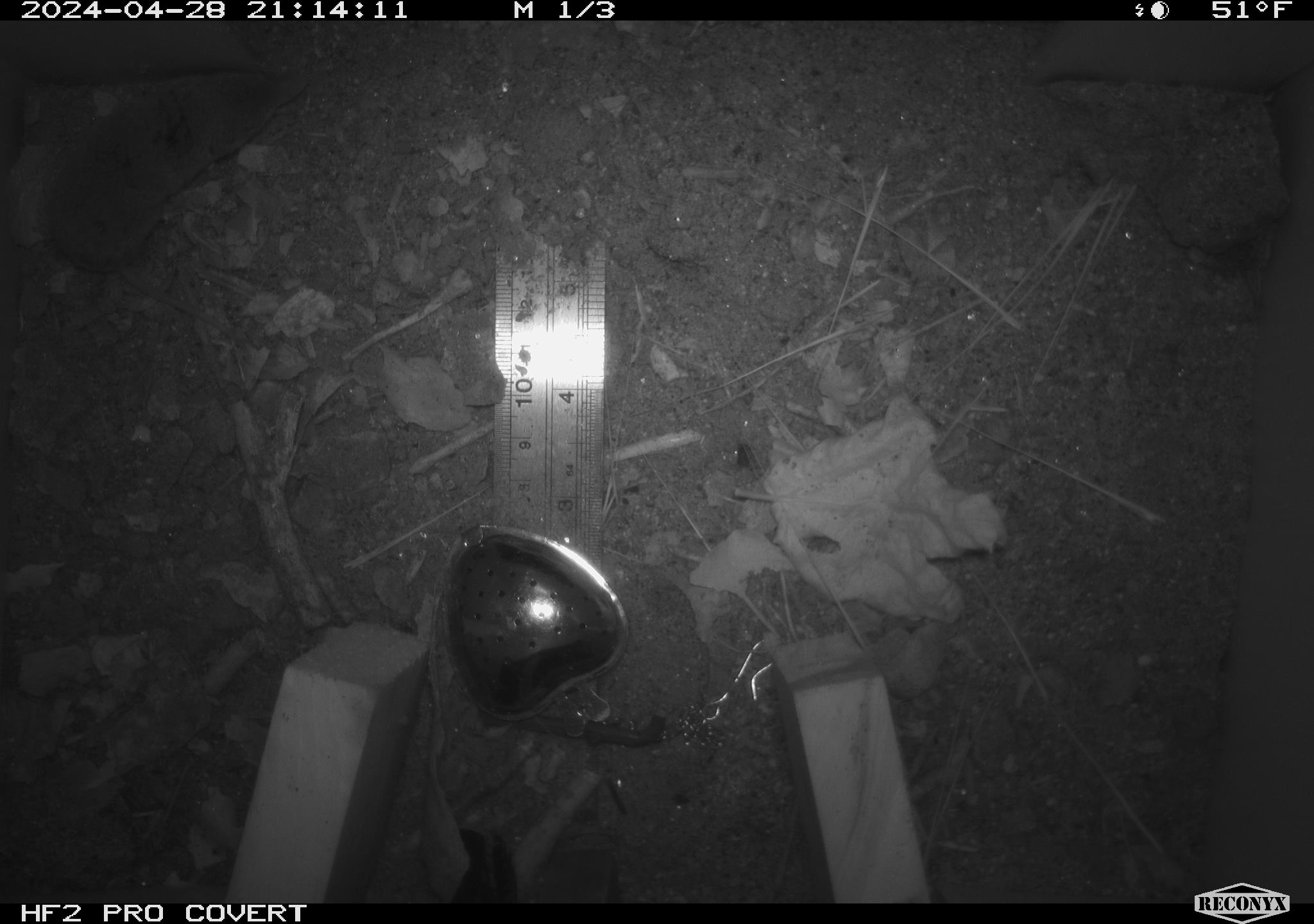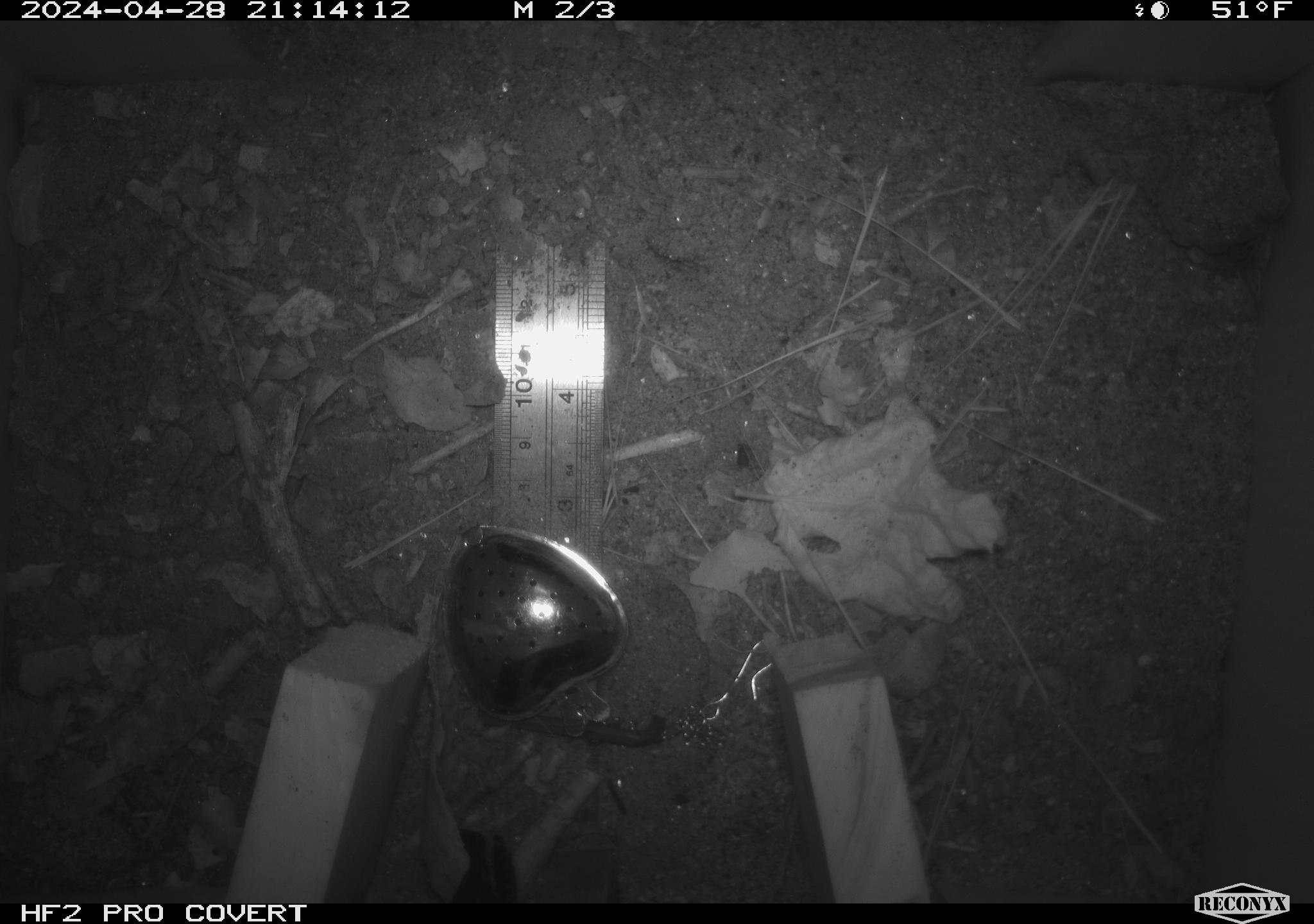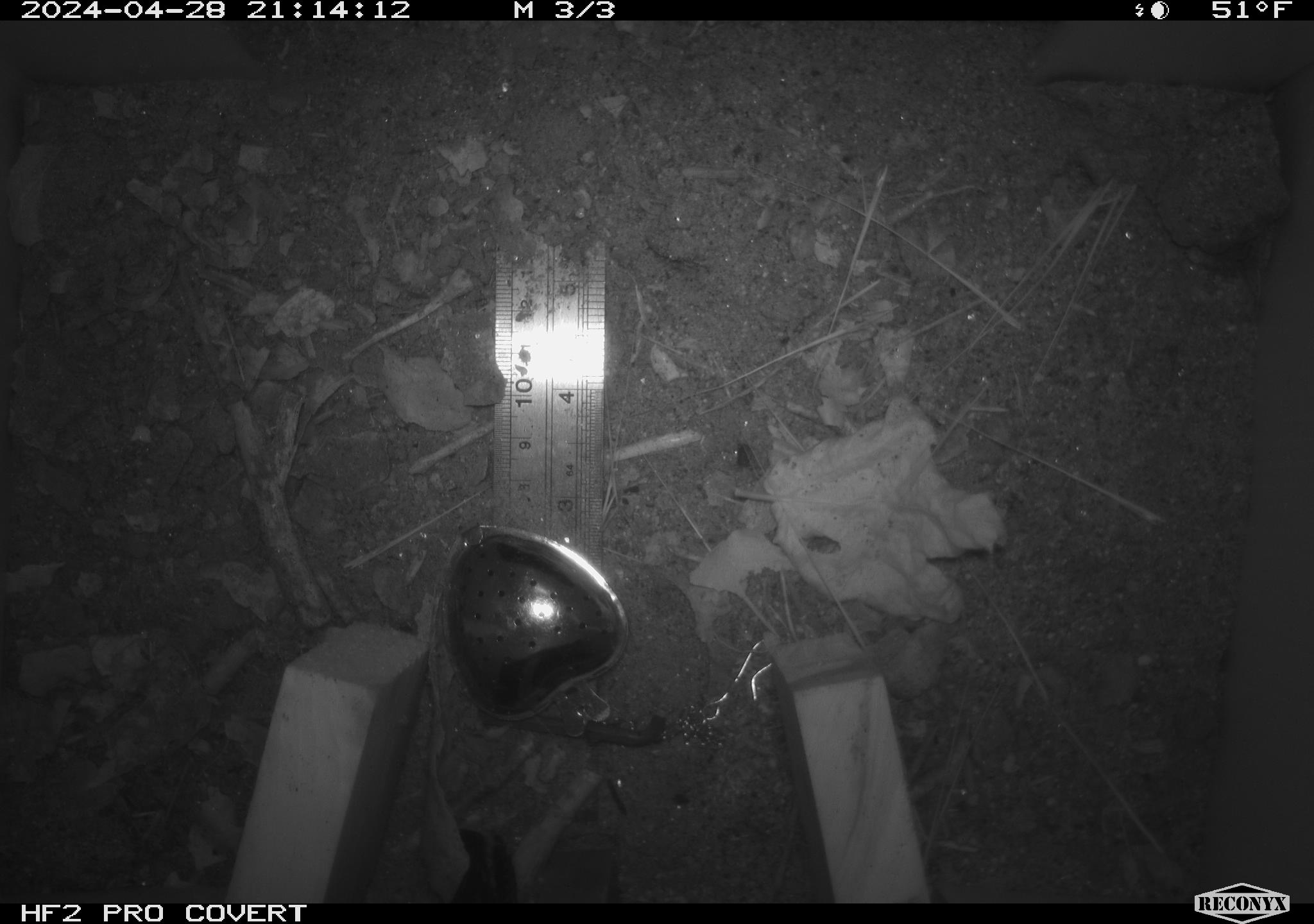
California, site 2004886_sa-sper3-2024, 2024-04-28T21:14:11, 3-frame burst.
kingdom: Animalia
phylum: Chordata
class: Mammalia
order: Eulipotyphla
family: Soricidae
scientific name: Soricidae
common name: shrews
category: soricidae family